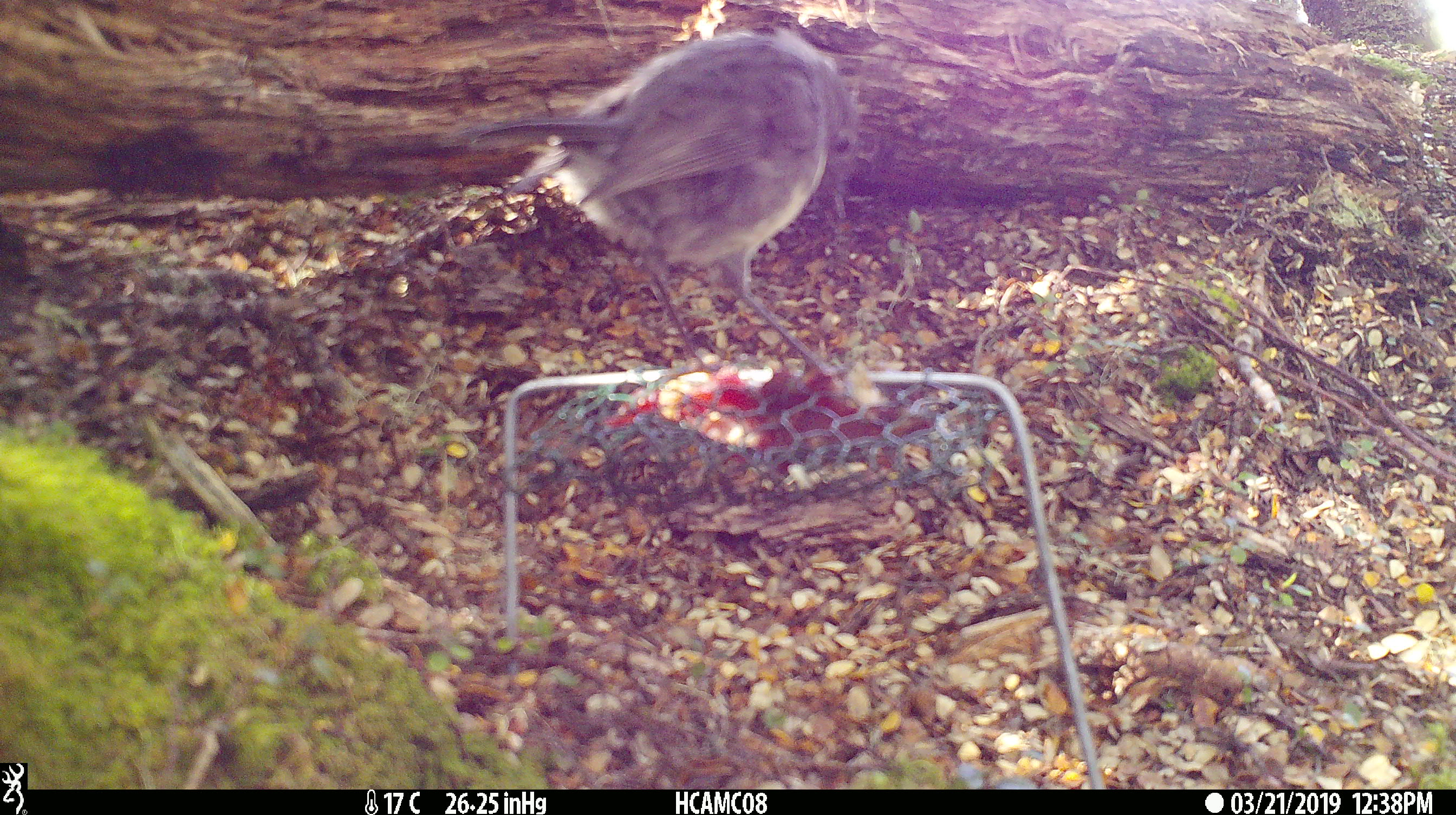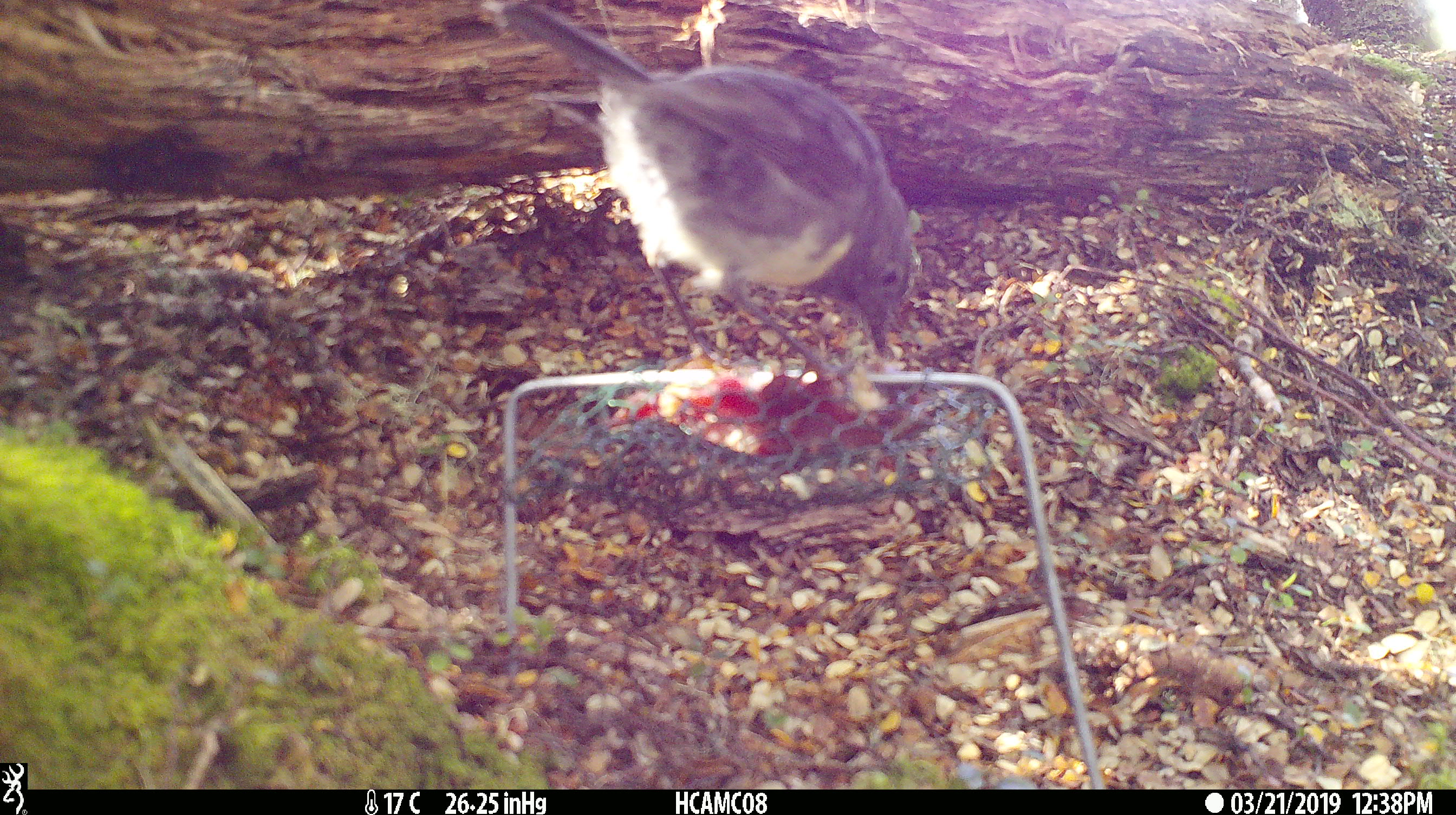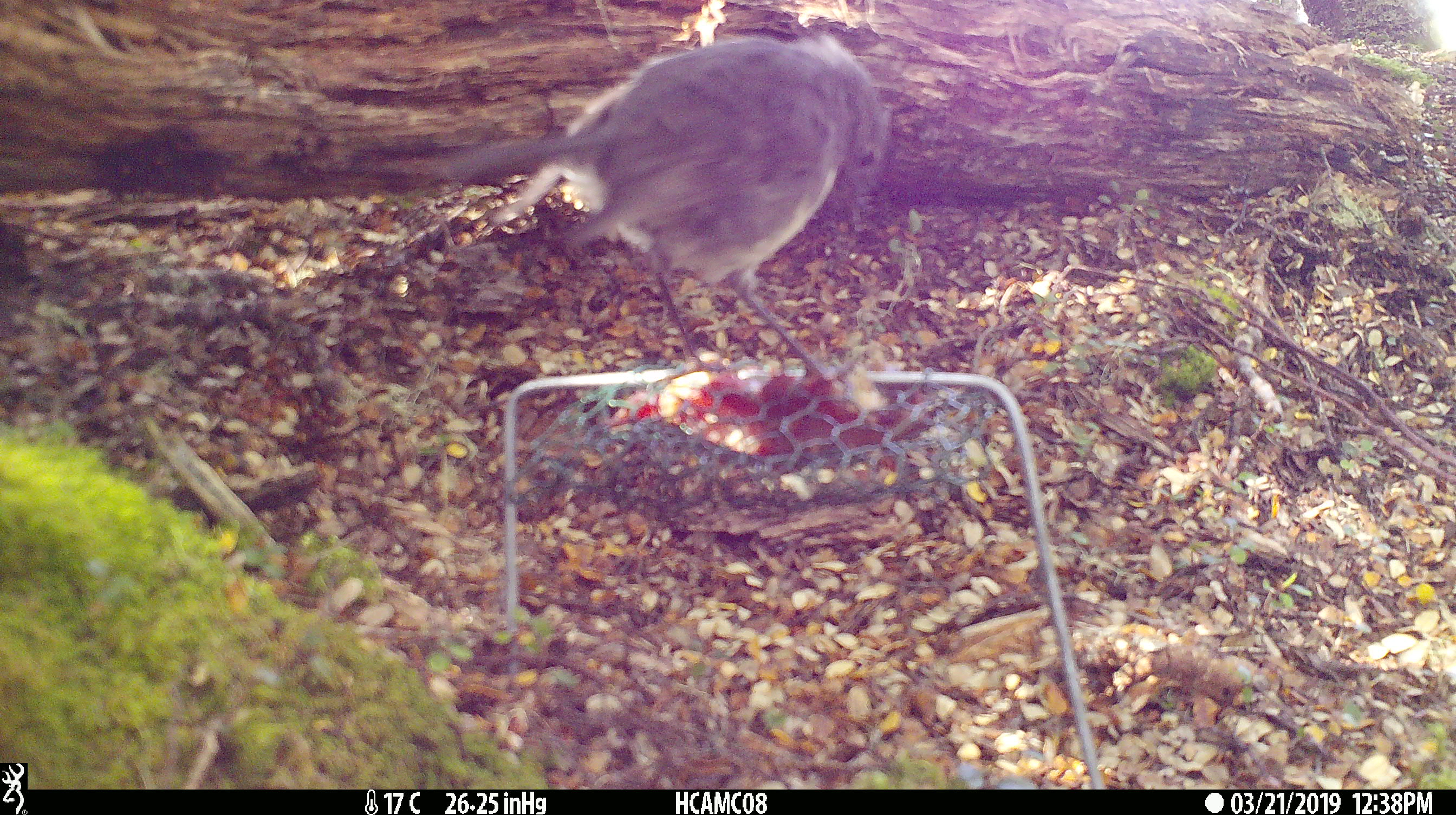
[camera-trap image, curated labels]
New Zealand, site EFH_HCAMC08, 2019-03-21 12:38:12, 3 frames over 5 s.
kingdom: Animalia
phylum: Chordata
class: Aves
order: Passeriformes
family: Petroicidae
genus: Petroica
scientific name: Petroica australis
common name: new zealand robin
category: robin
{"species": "robin (new zealand robin) (Petroica australis)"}